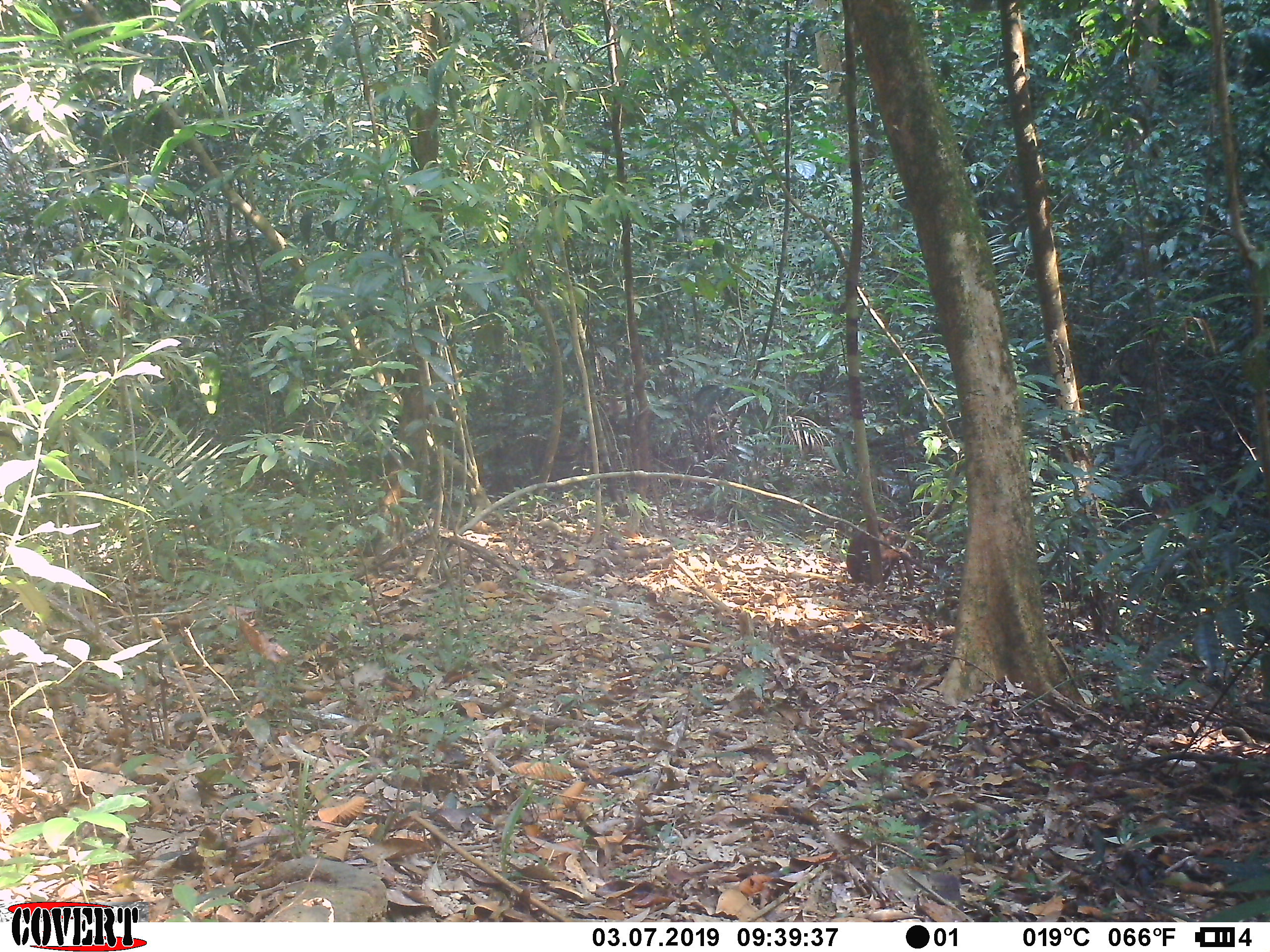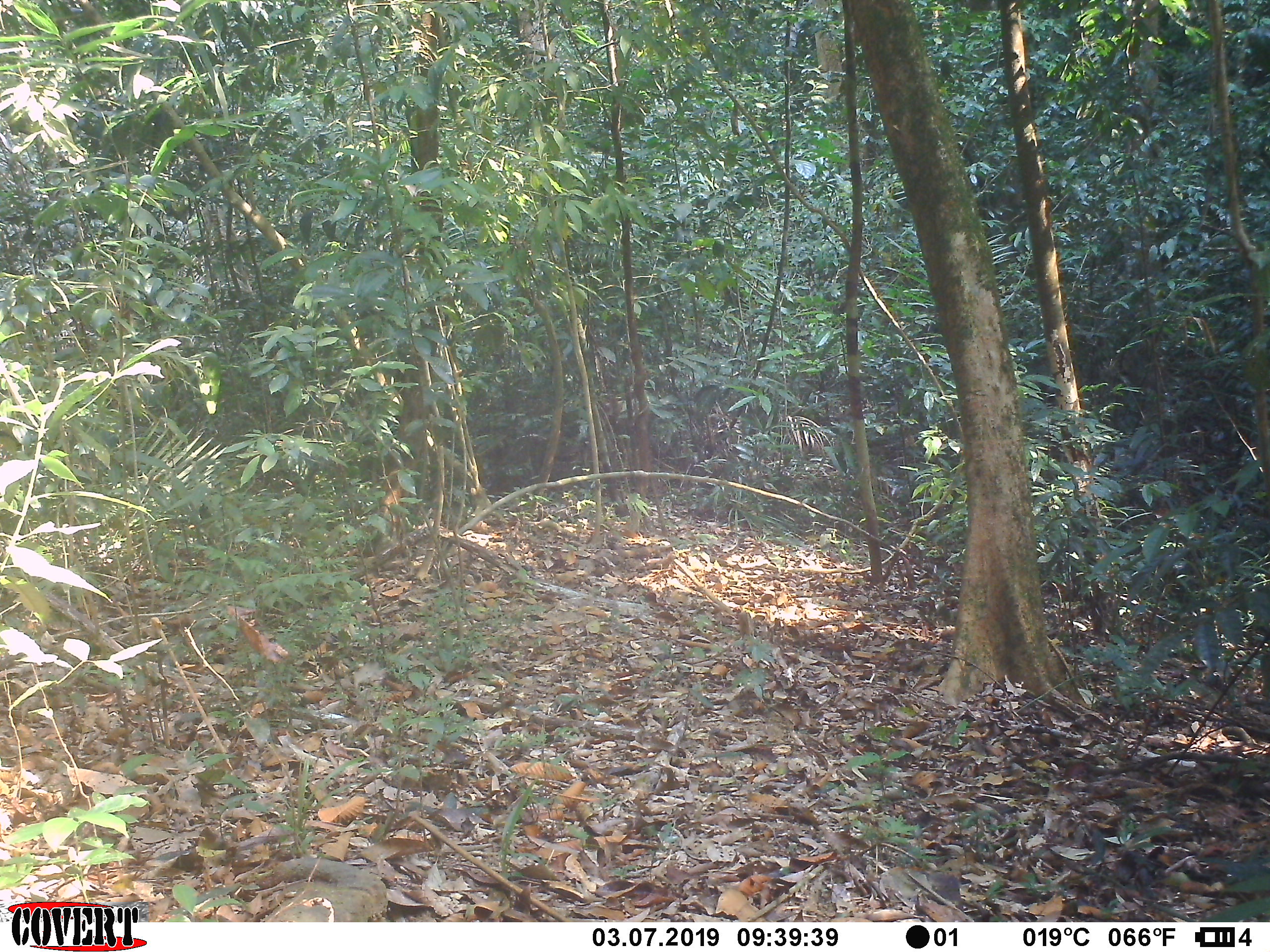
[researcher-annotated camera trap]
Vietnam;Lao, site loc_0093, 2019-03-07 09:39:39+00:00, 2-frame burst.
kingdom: Animalia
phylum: Chordata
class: Mammalia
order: Primates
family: Cercopithecidae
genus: Macaca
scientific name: Macaca arctoides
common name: stump-tailed macaque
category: stump tailed macaque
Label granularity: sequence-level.